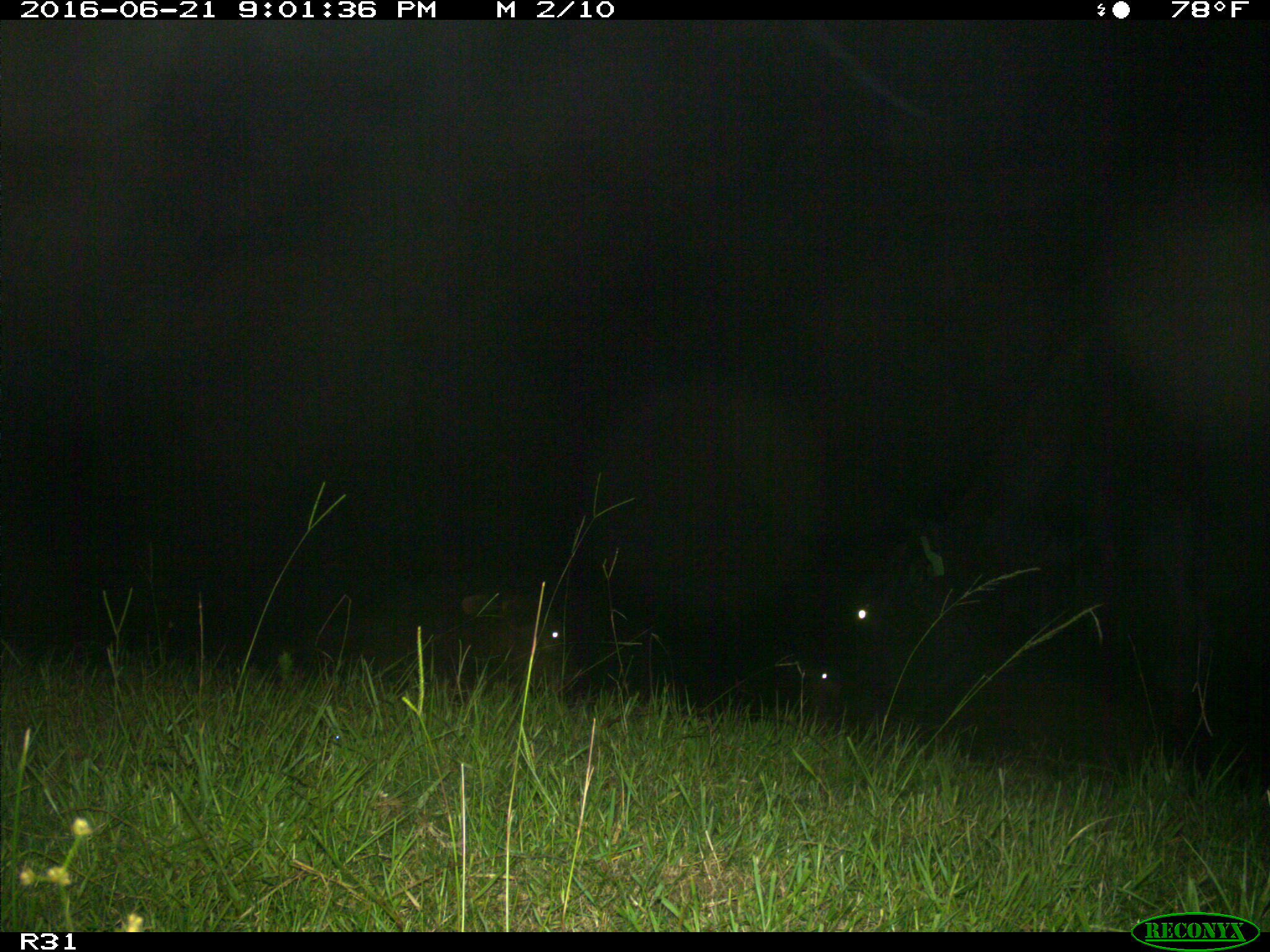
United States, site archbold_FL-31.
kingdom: Animalia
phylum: Chordata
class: Mammalia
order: Artiodactyla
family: Bovidae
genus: Bos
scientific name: Bos taurus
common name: domestic cow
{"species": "Bos taurus (domestic cow)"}